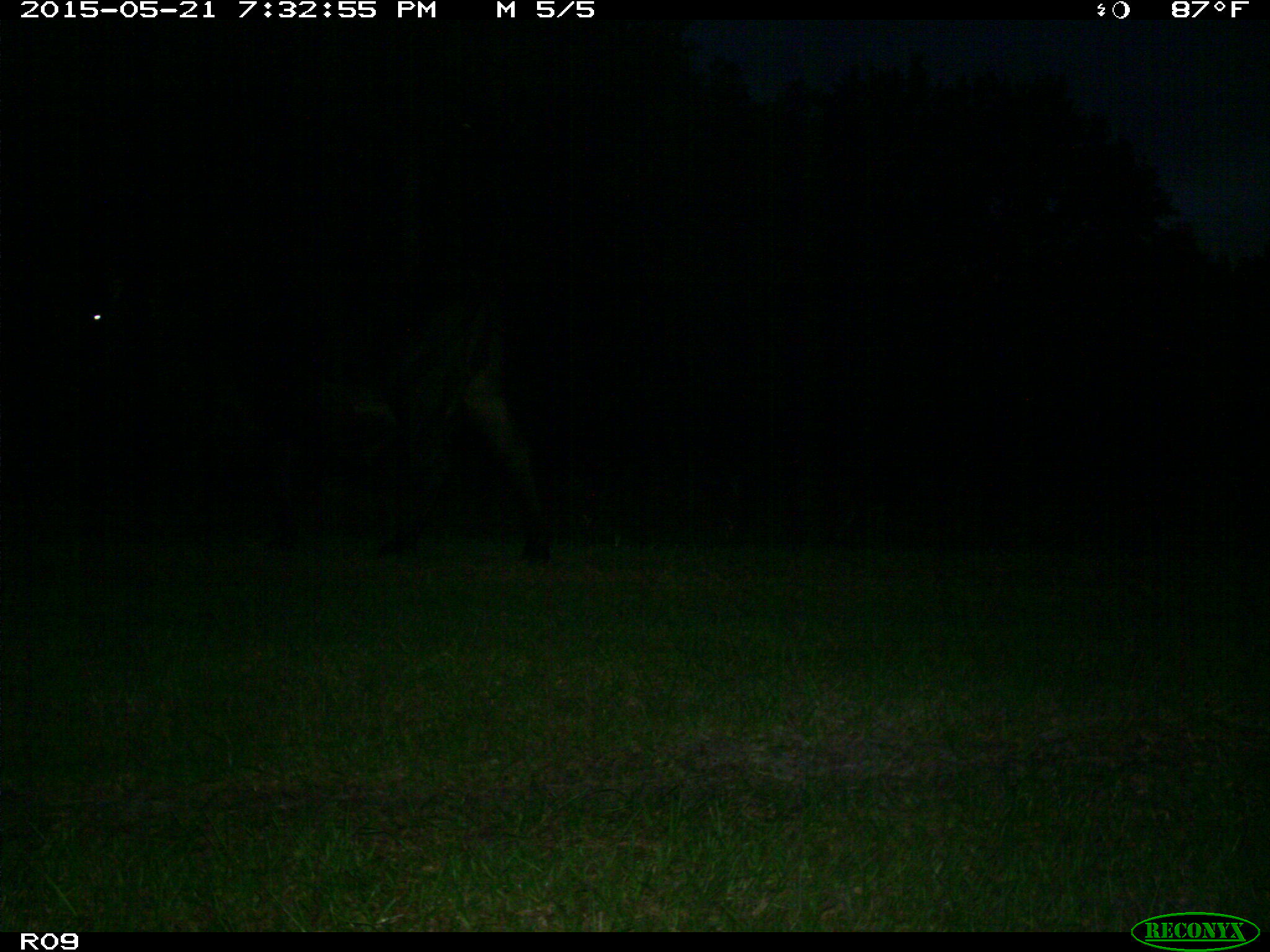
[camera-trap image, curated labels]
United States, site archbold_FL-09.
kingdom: Animalia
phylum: Chordata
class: Mammalia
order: Artiodactyla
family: Bovidae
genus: Bos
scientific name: Bos taurus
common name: domestic cow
Bos taurus (domestic cow).